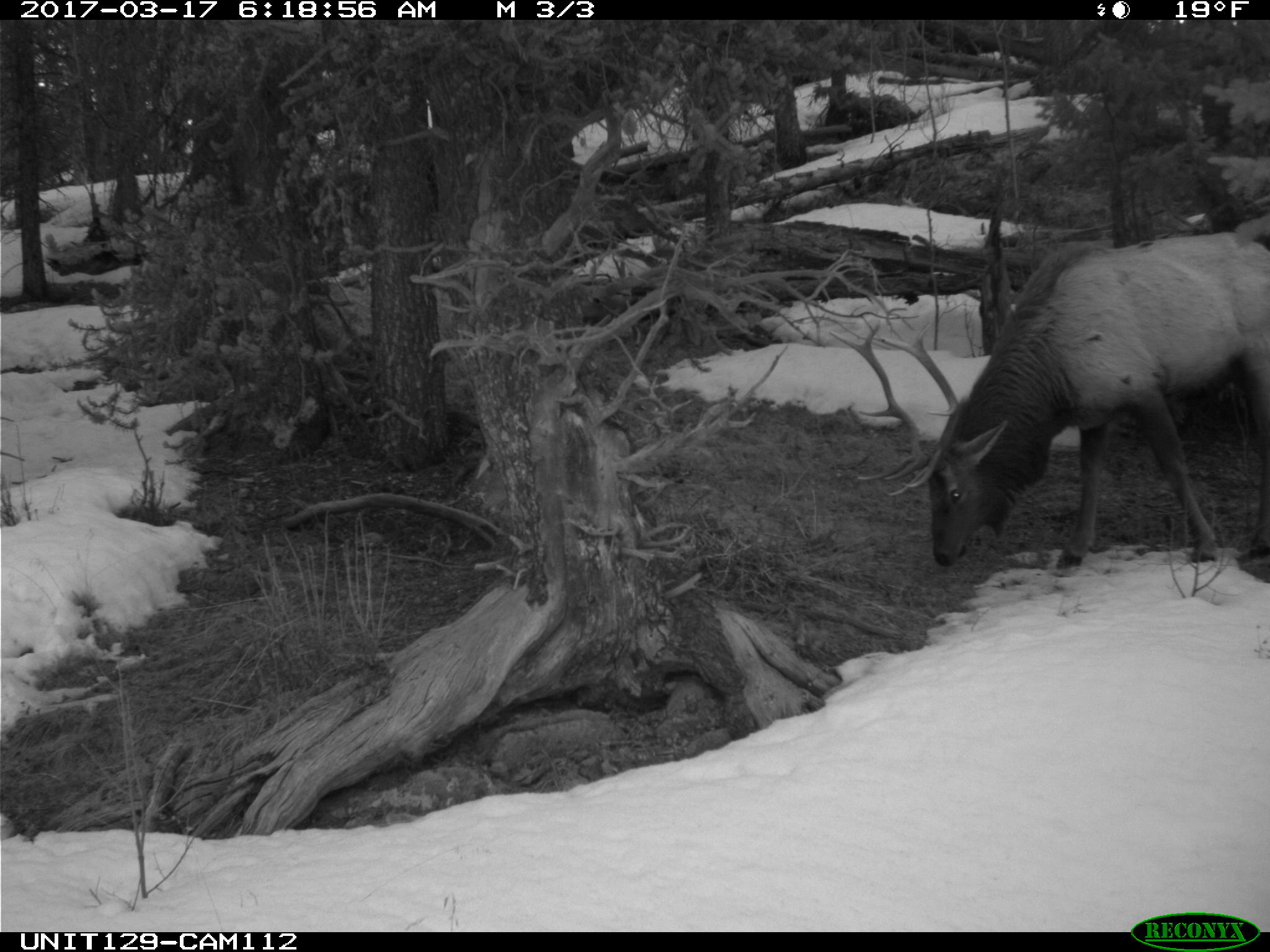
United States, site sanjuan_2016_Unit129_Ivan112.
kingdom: Animalia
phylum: Chordata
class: Mammalia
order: Artiodactyla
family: Cervidae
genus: Cervus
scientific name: Cervus elaphus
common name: red deer